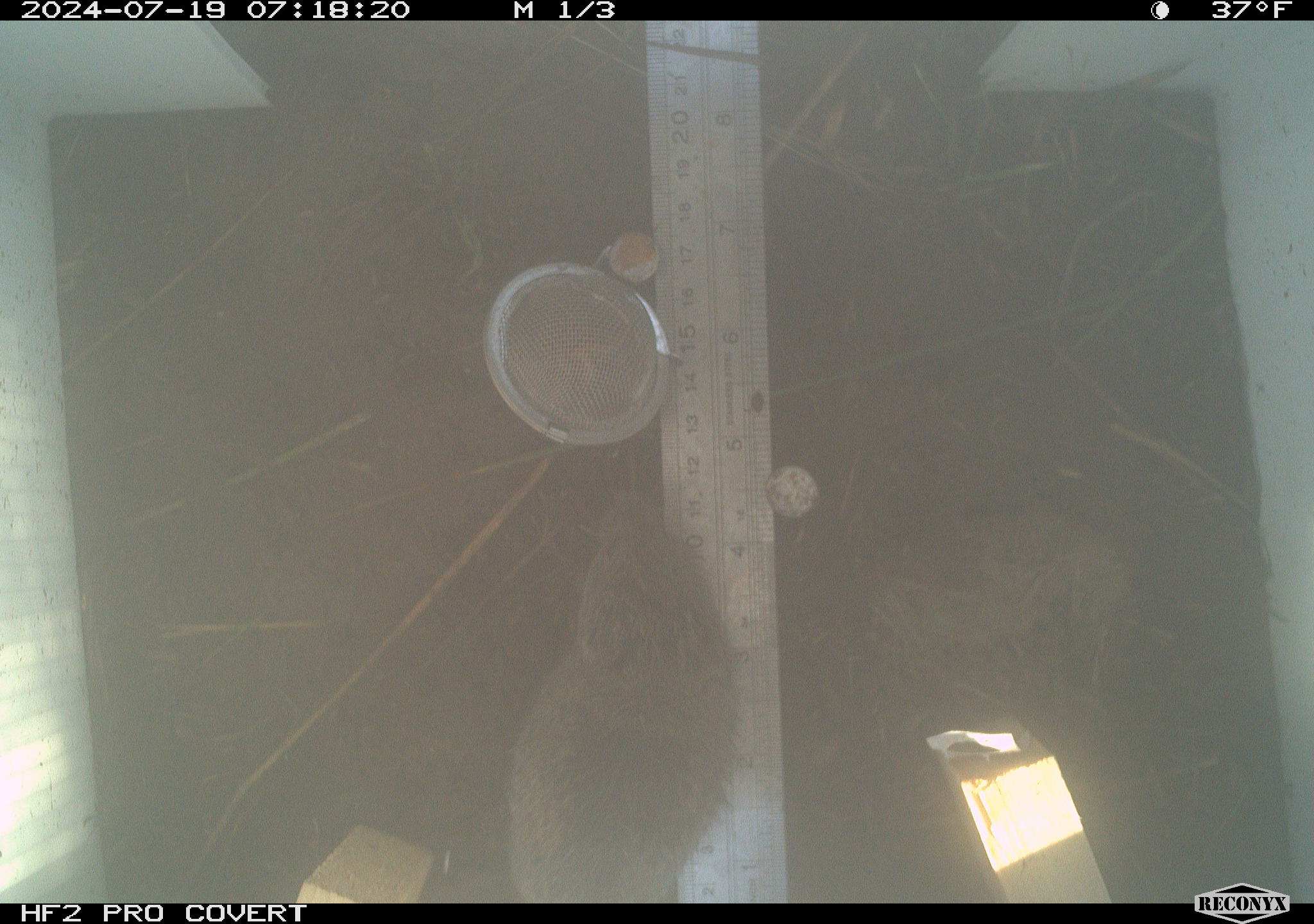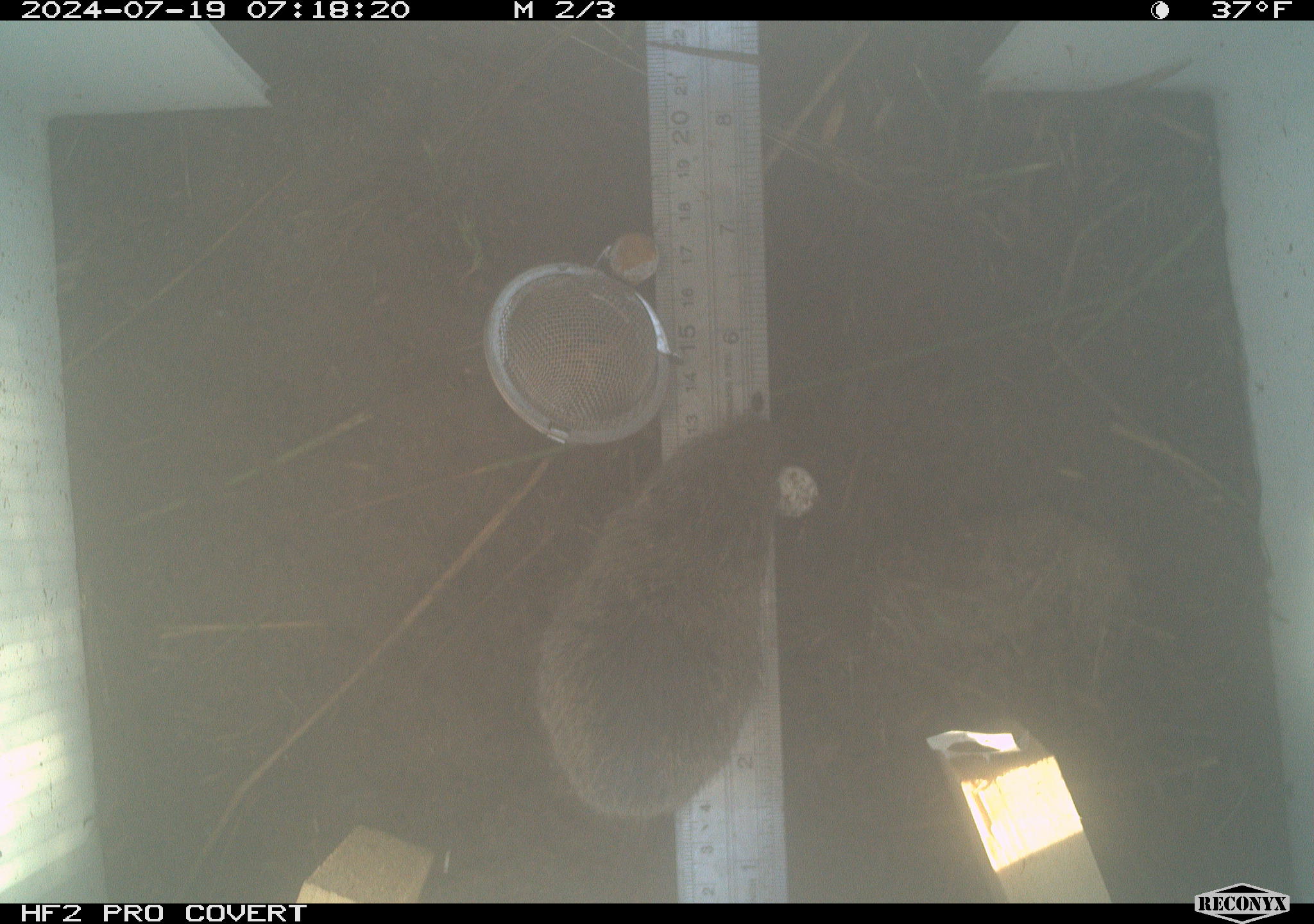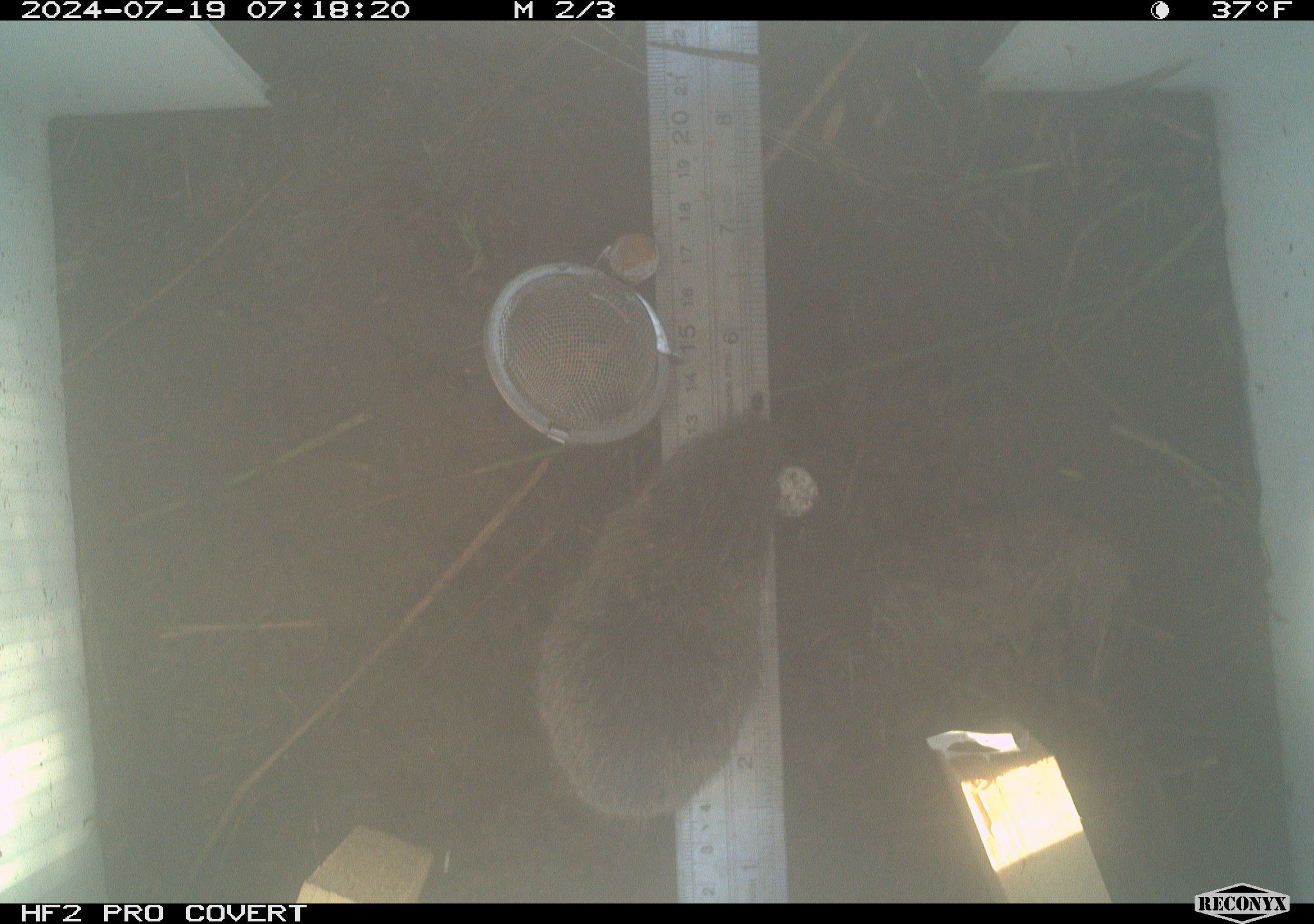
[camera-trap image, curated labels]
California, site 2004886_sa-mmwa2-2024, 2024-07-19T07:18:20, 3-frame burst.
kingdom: Animalia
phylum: Chordata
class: Mammalia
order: Rodentia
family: Cricetidae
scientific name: Arvicolinae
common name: voles, lemmings, and muskrats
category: arvicolinae subfamily